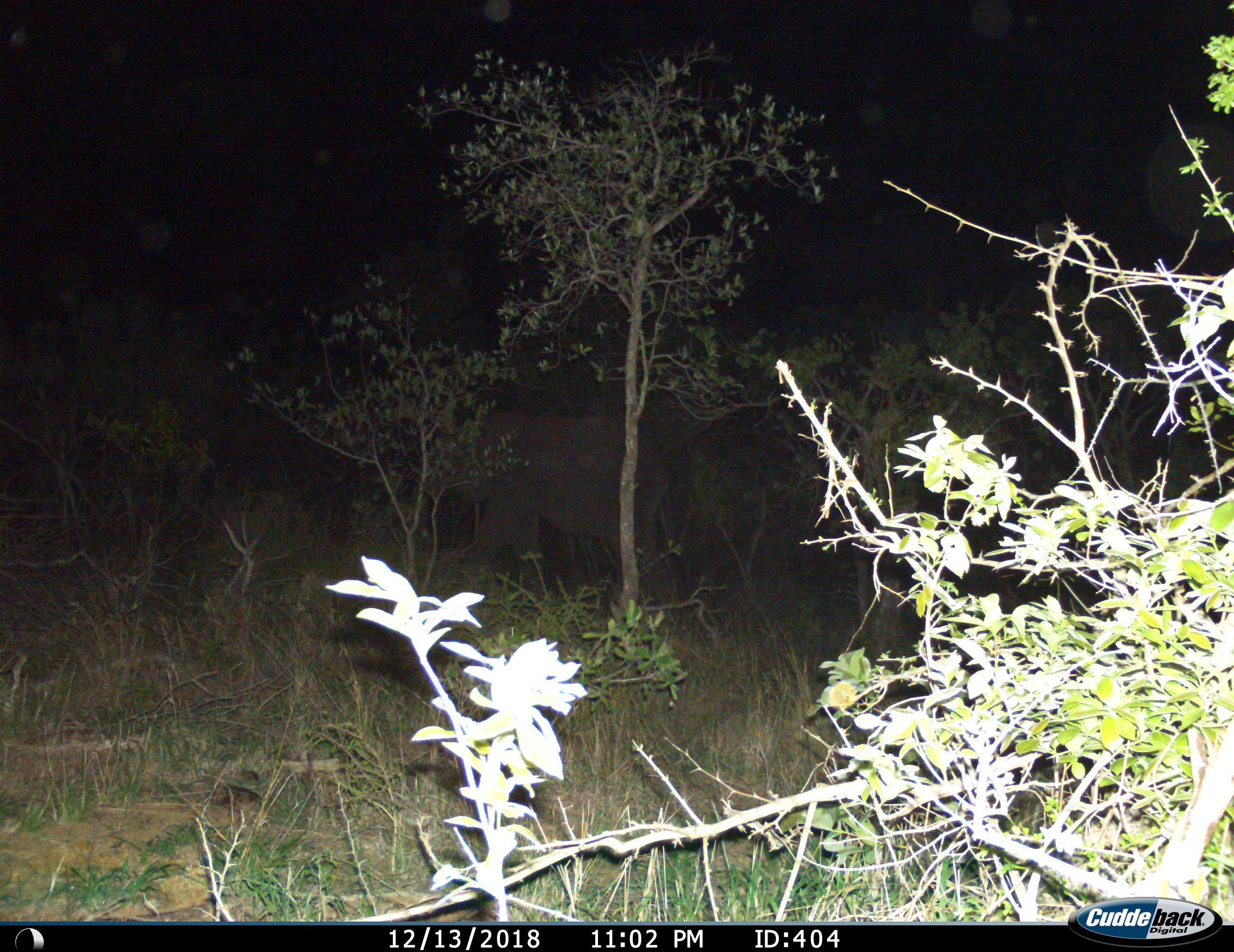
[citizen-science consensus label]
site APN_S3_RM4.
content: unidentified animal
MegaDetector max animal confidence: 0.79